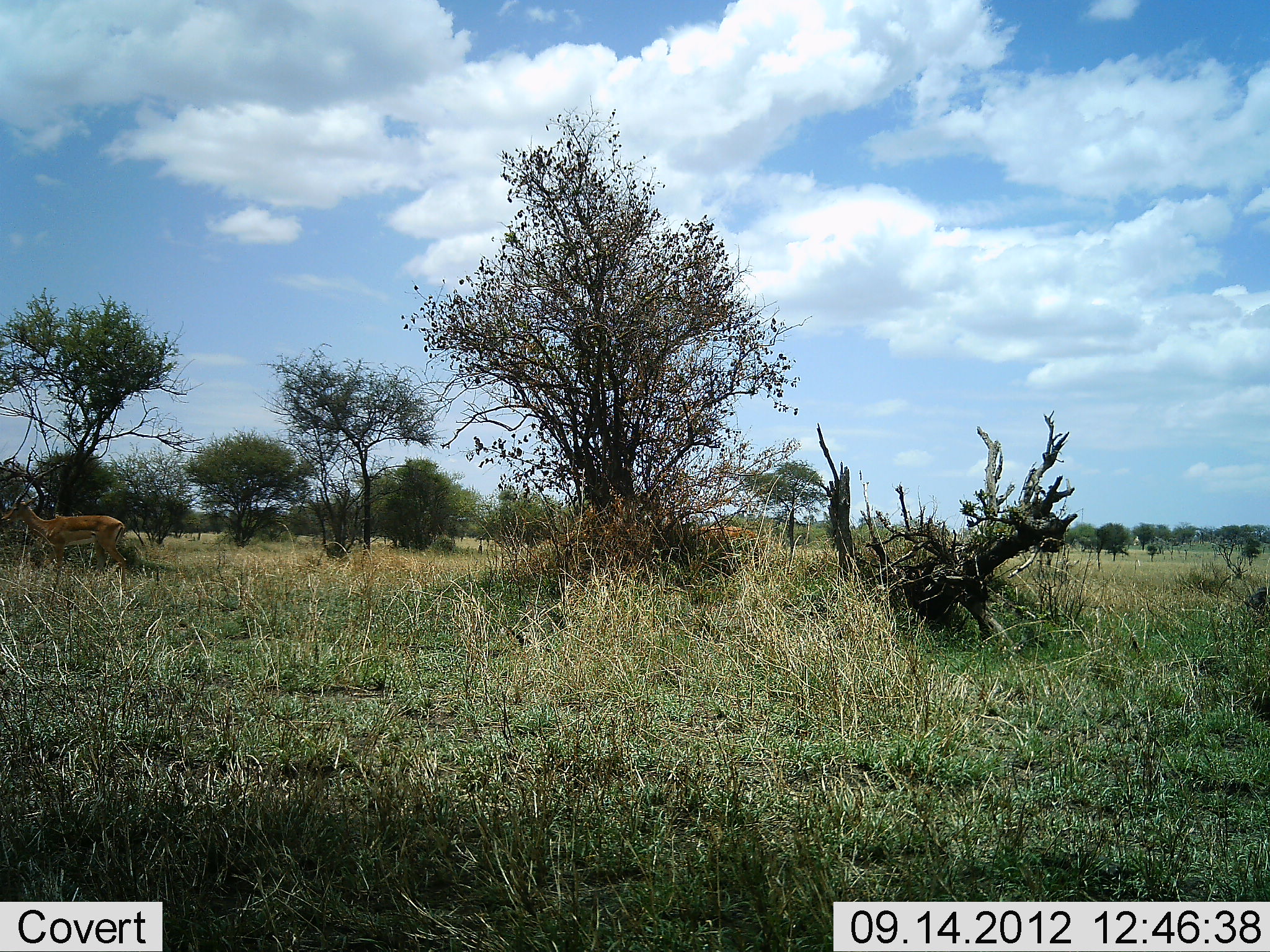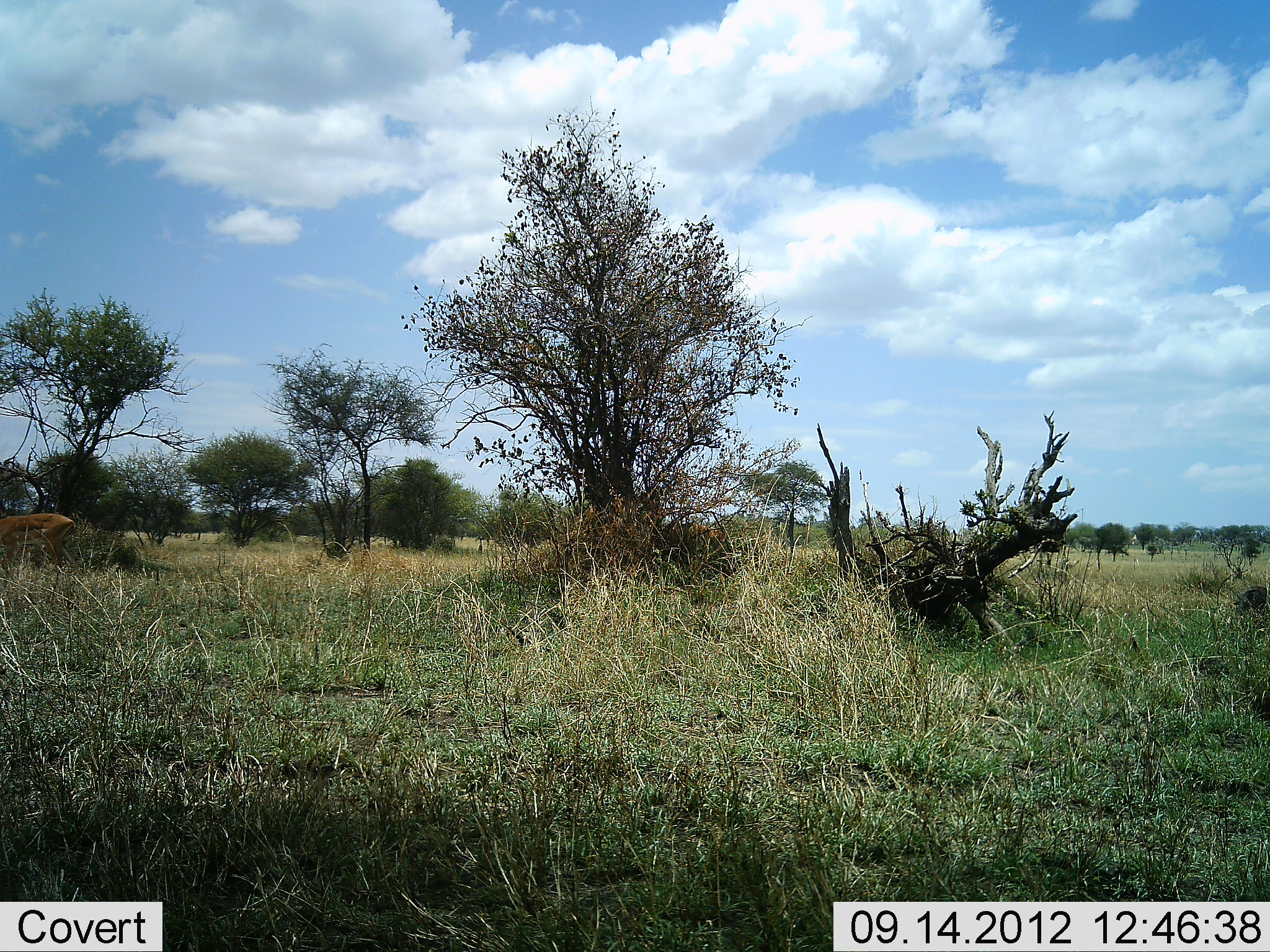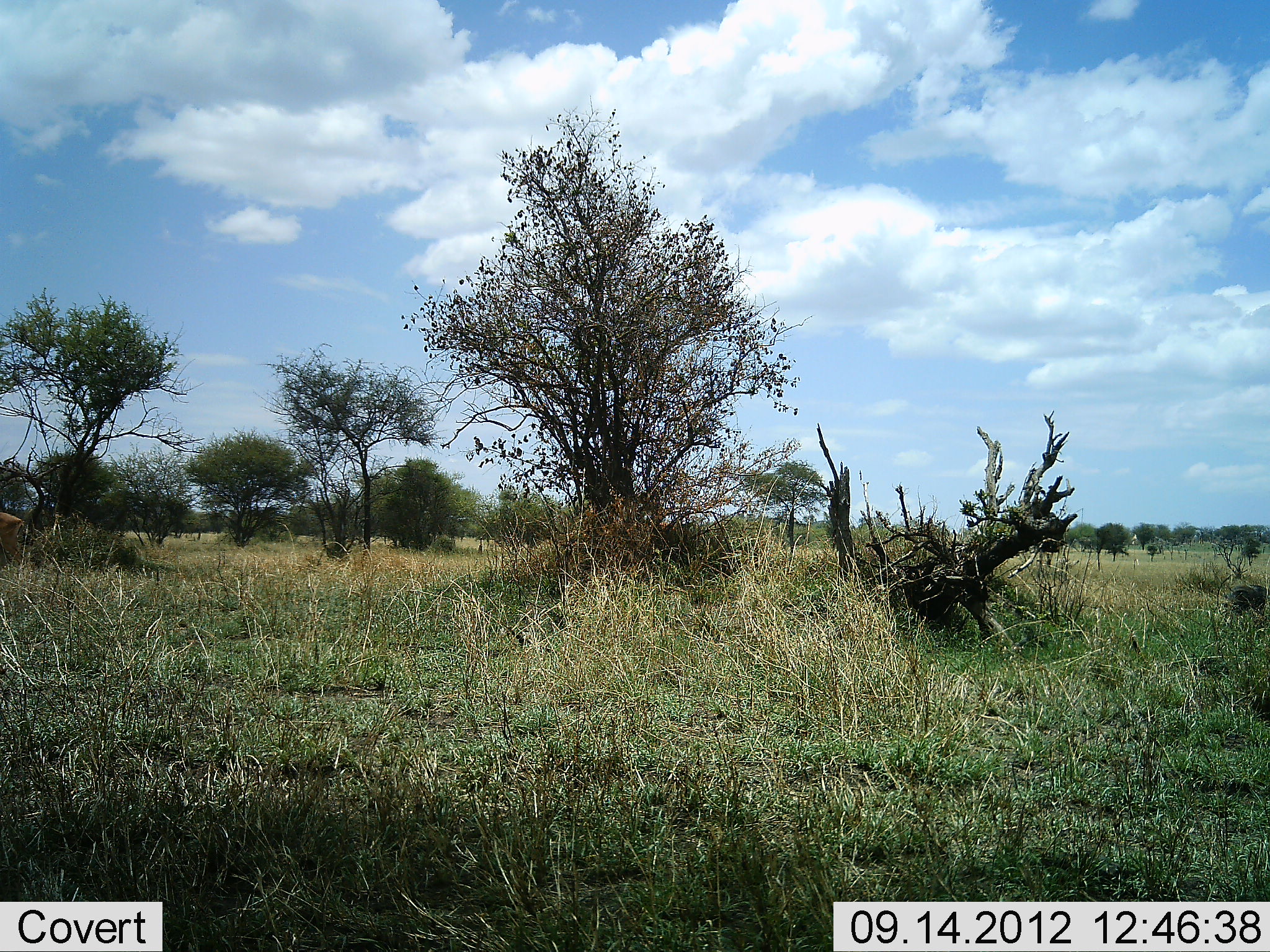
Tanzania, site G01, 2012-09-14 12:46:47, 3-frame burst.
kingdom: Animalia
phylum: Chordata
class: Mammalia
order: Artiodactyla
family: Bovidae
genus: Aepyceros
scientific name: Aepyceros melampus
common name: impala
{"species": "impala (Aepyceros melampus)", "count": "2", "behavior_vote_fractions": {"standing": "10%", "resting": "0%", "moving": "90%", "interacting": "0%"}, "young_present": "0%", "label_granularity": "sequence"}